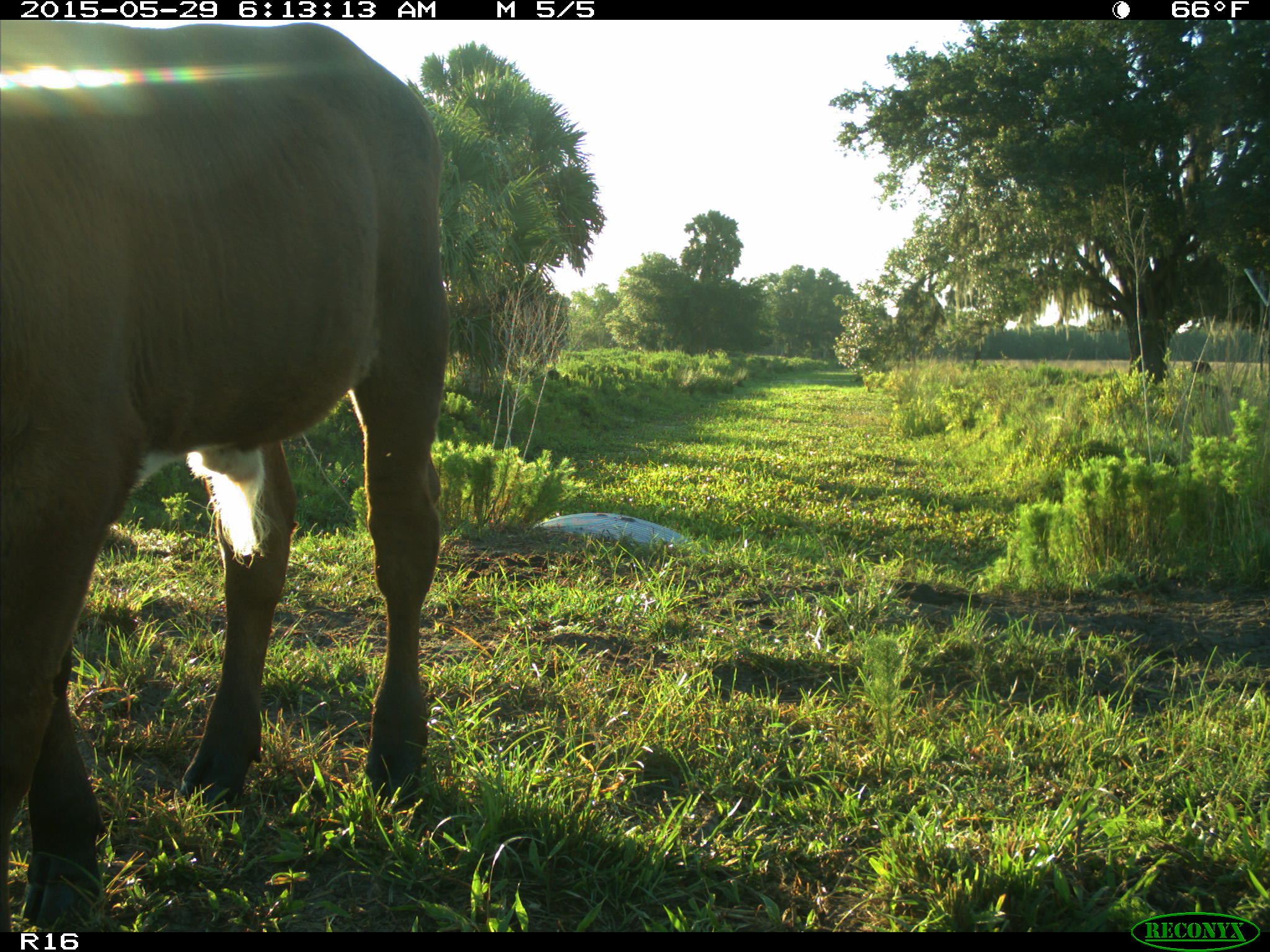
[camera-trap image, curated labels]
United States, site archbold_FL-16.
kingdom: Animalia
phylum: Chordata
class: Mammalia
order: Artiodactyla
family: Bovidae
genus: Bos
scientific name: Bos taurus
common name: domestic cow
Bos taurus (domestic cow).